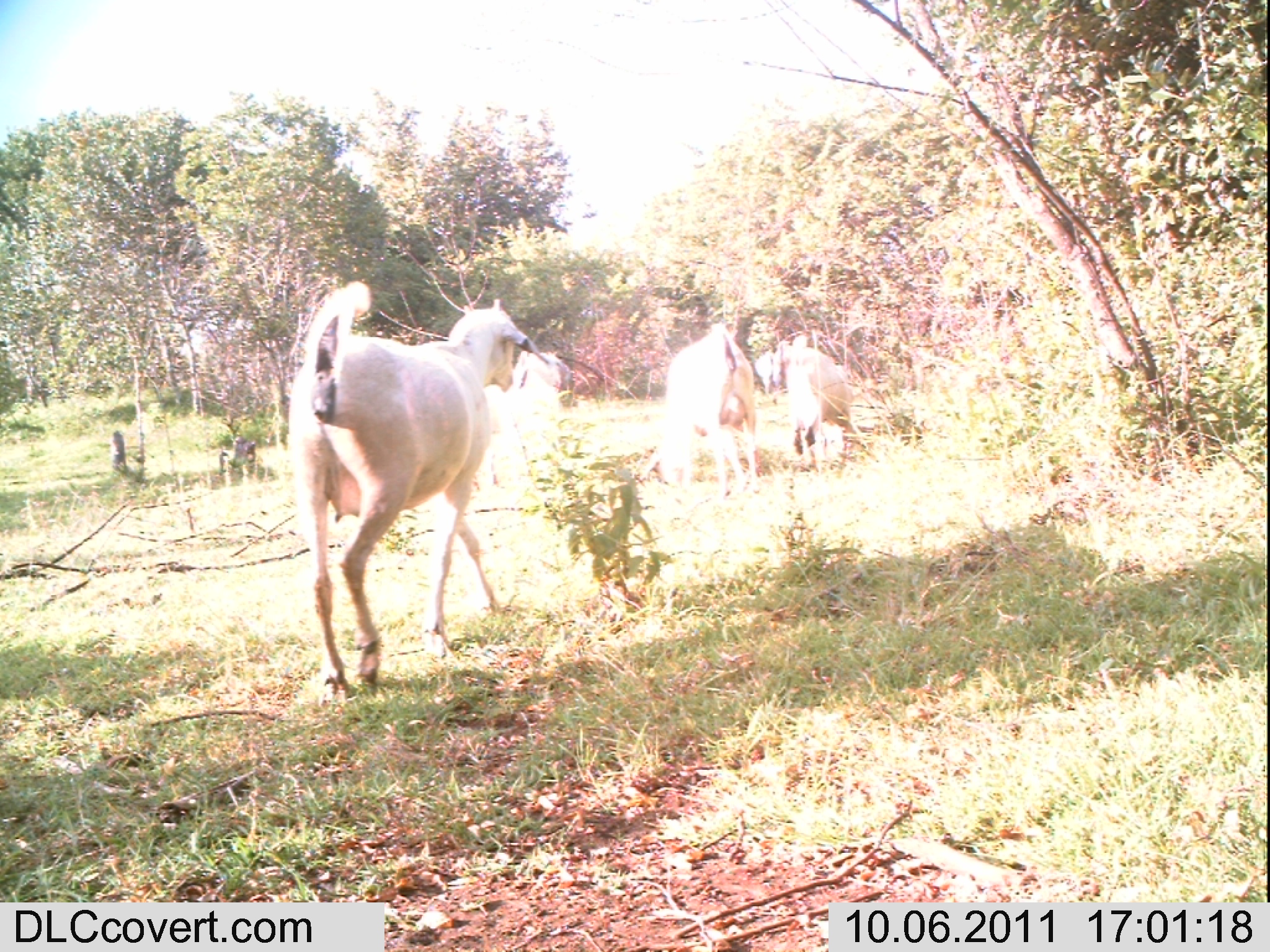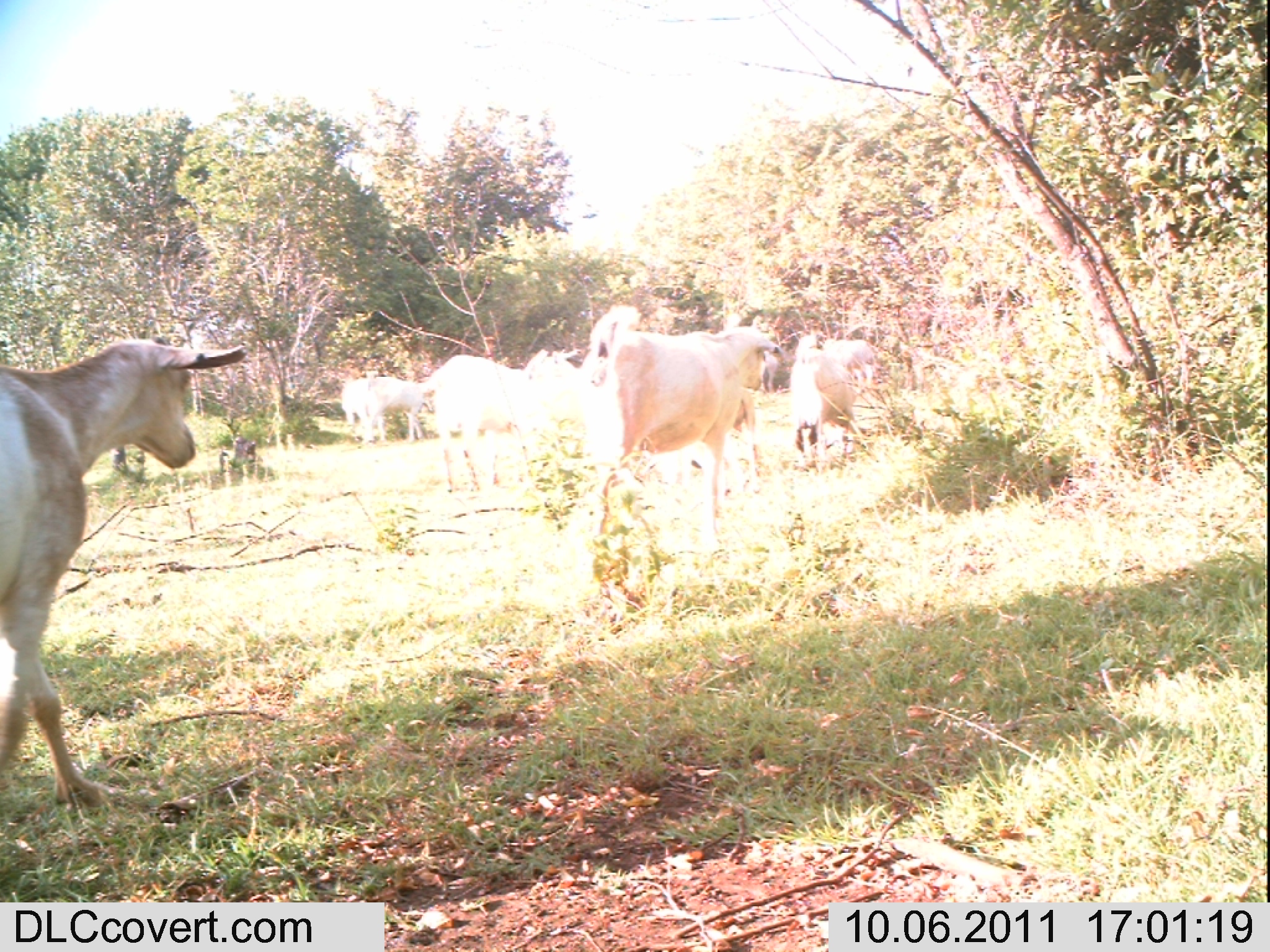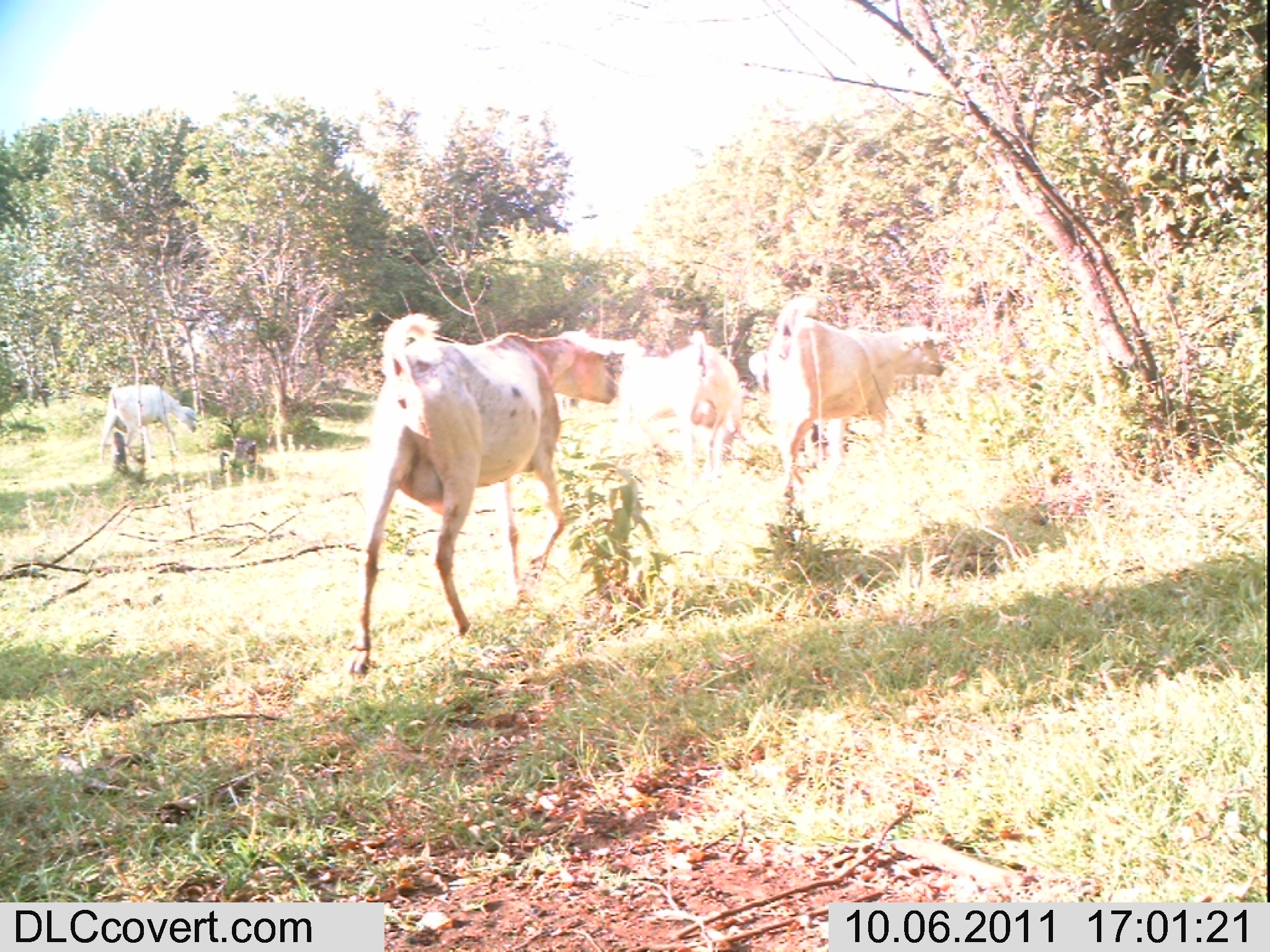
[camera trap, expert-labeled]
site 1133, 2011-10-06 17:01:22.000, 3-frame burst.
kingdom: Animalia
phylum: Chordata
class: Mammalia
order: Artiodactyla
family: Bovidae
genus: Capra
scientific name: Capra aegagrus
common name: wild goat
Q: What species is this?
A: Capra aegagrus (wild goat).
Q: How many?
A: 3.